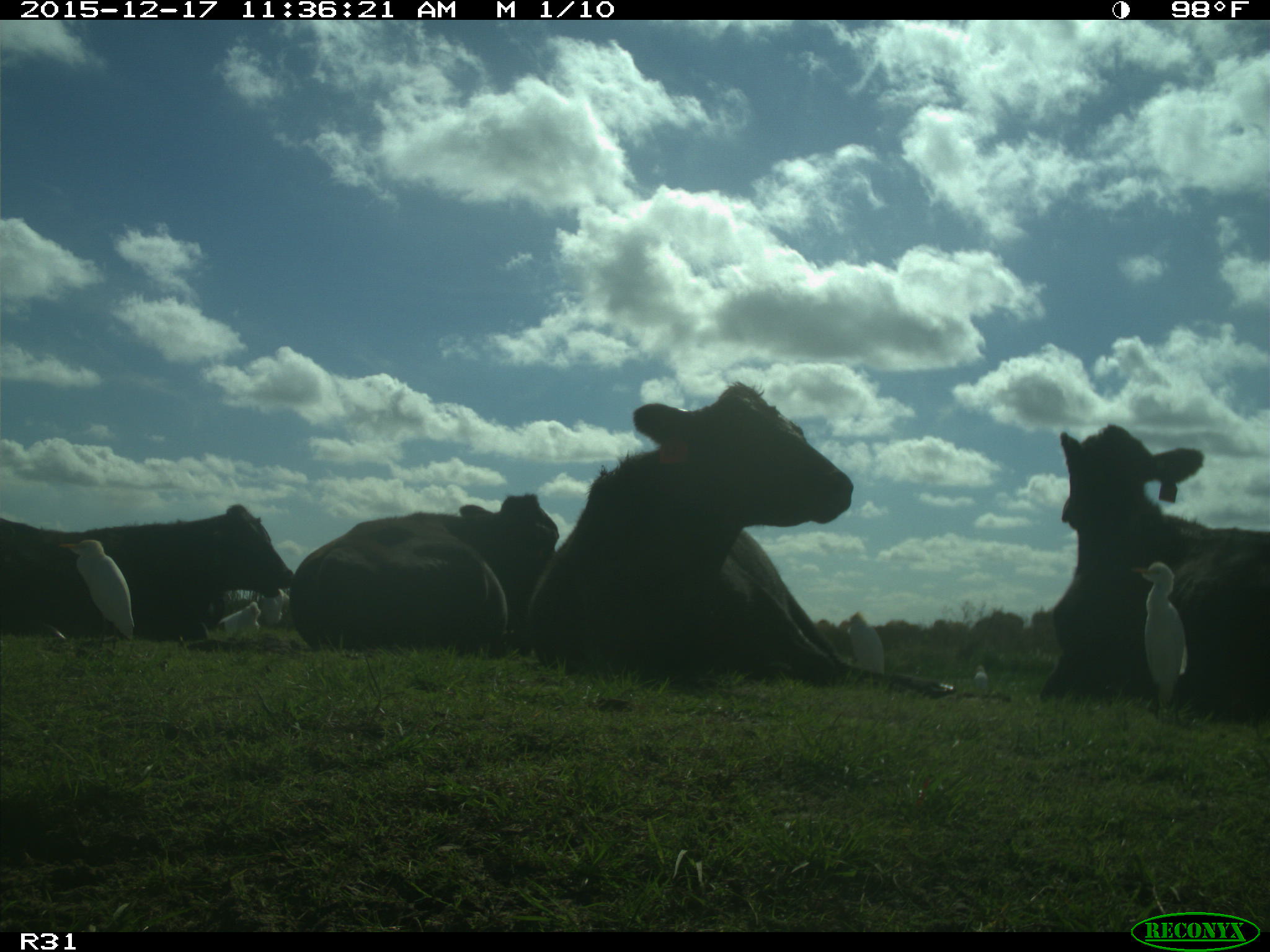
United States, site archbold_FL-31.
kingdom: Animalia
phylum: Chordata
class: Mammalia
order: Artiodactyla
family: Bovidae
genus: Bos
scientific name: Bos taurus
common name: domestic cow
Bos taurus (domestic cow).